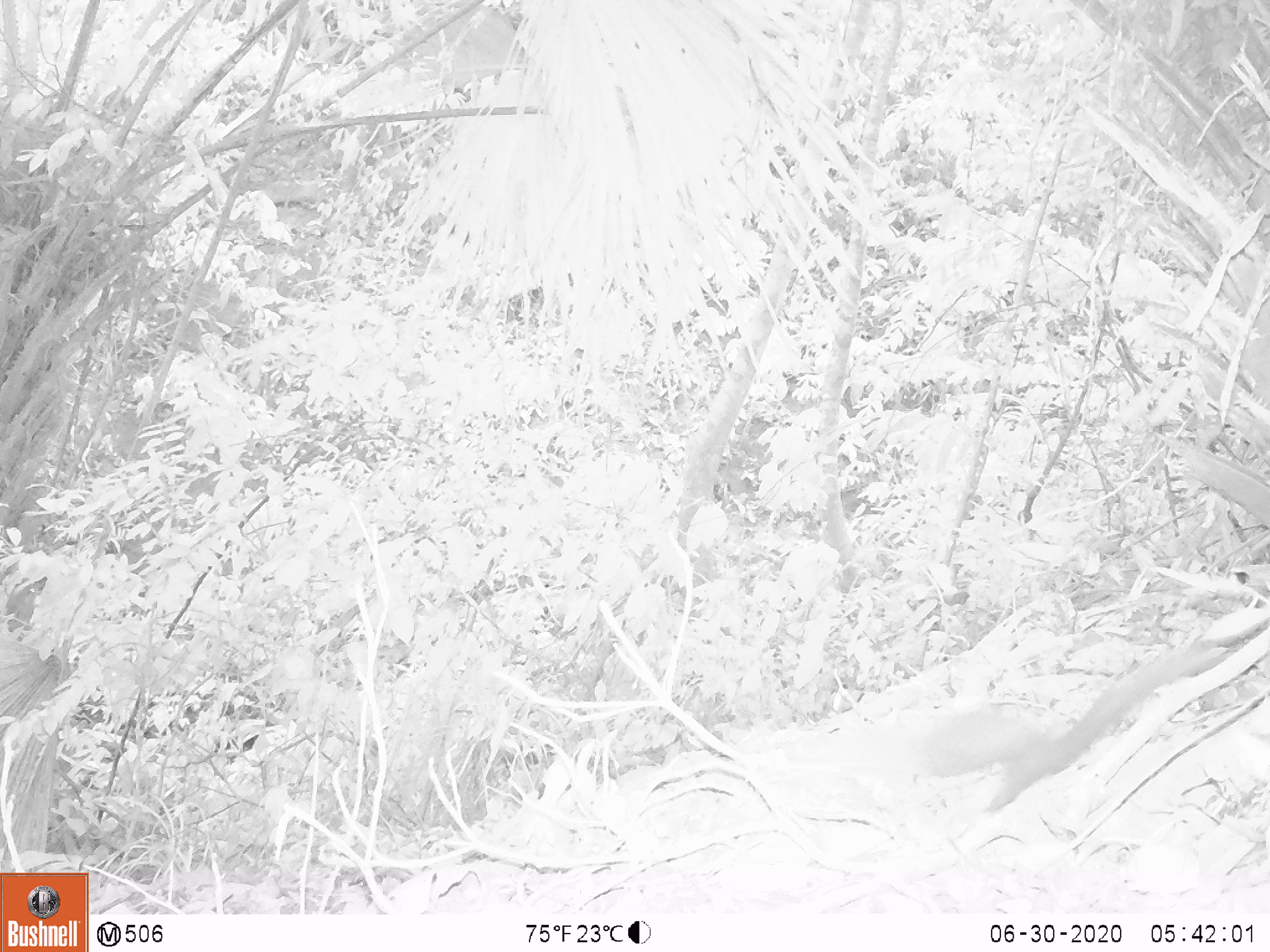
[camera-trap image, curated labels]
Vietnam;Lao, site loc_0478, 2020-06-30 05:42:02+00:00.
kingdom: Animalia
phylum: Chordata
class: Mammalia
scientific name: Mammalia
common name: mammal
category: unidentified small mammal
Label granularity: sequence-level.